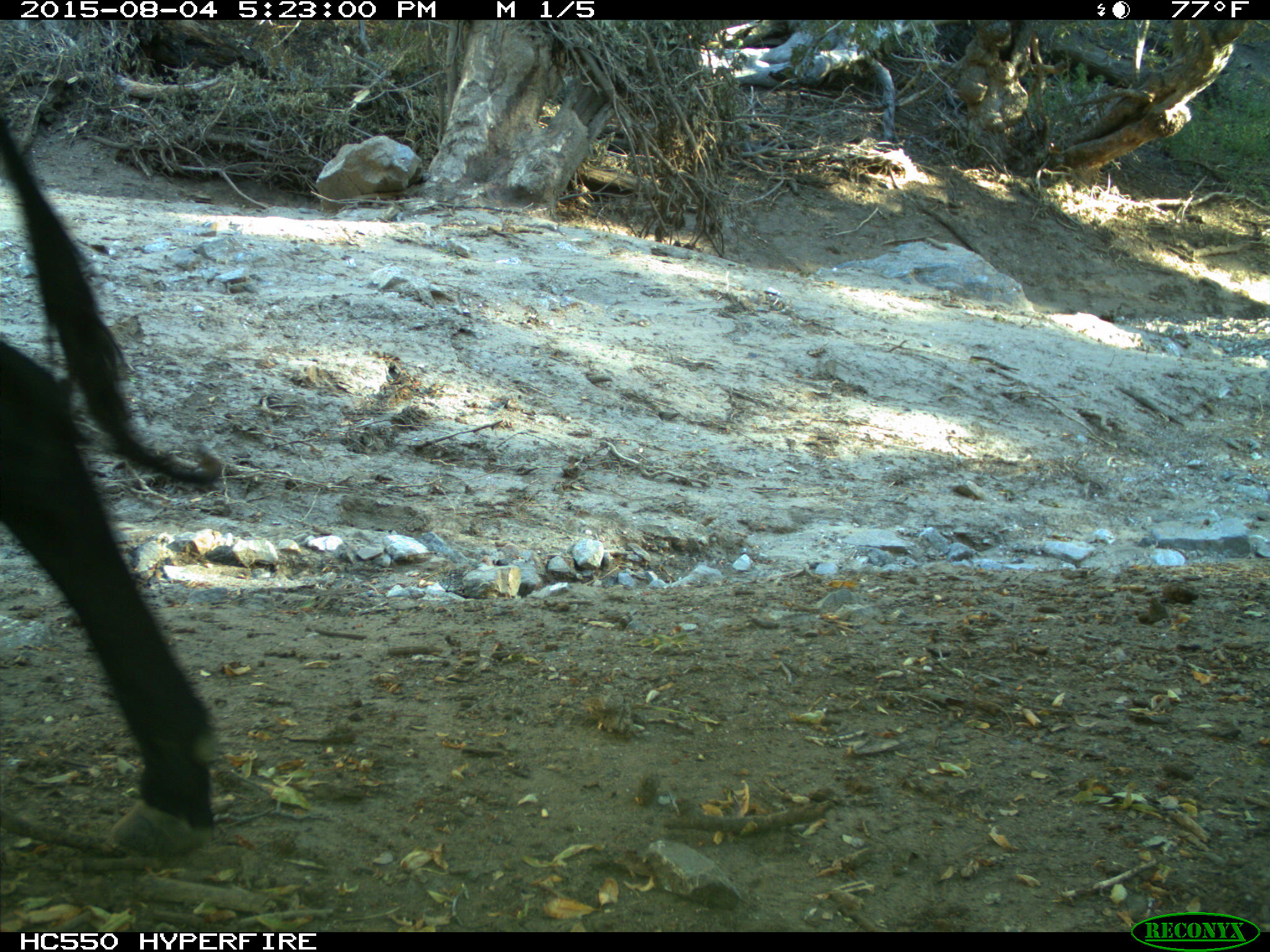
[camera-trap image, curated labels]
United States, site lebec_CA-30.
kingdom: Animalia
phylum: Chordata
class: Mammalia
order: Artiodactyla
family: Bovidae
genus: Bos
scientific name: Bos taurus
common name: domestic cow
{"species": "Bos taurus (domestic cow)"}